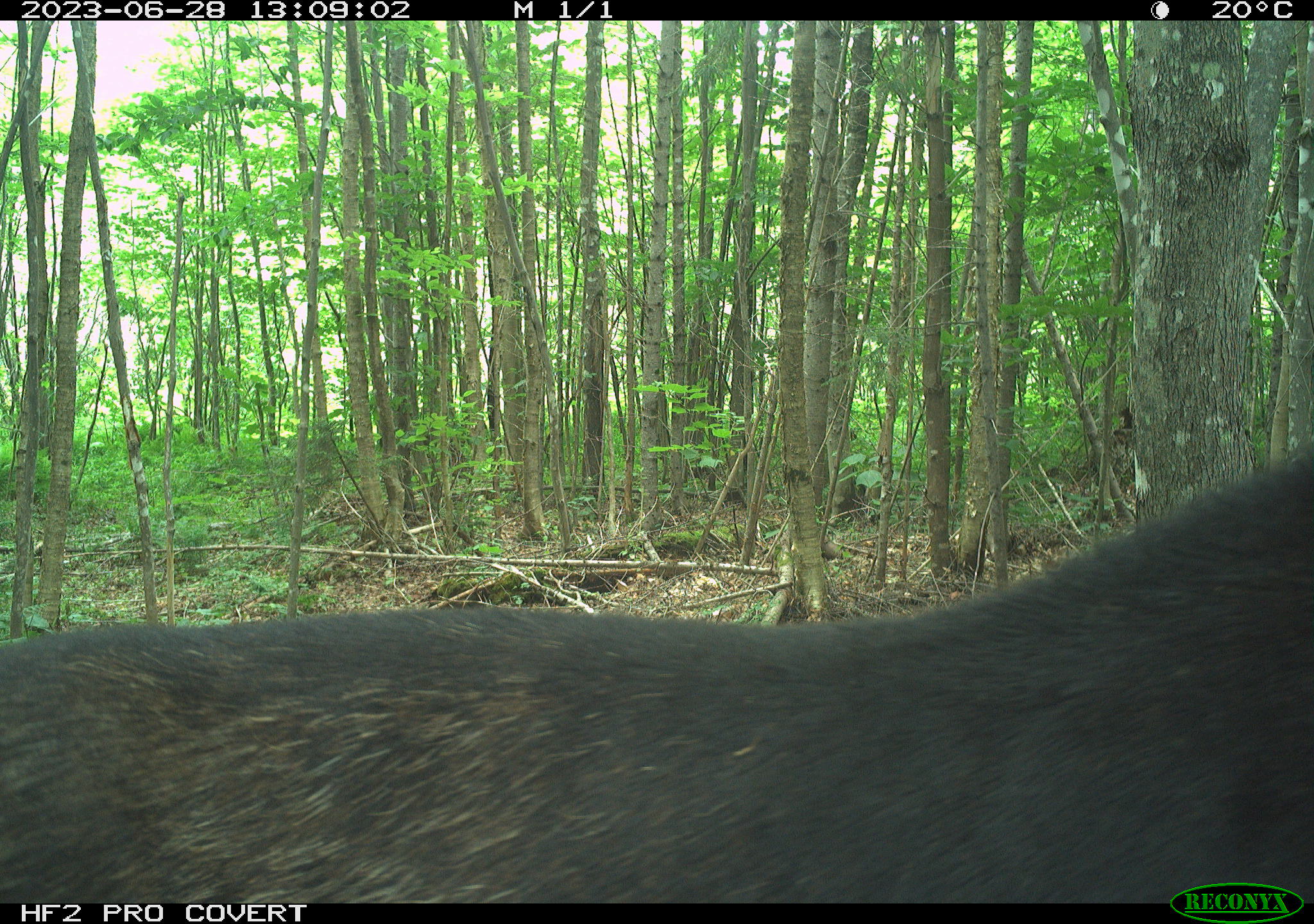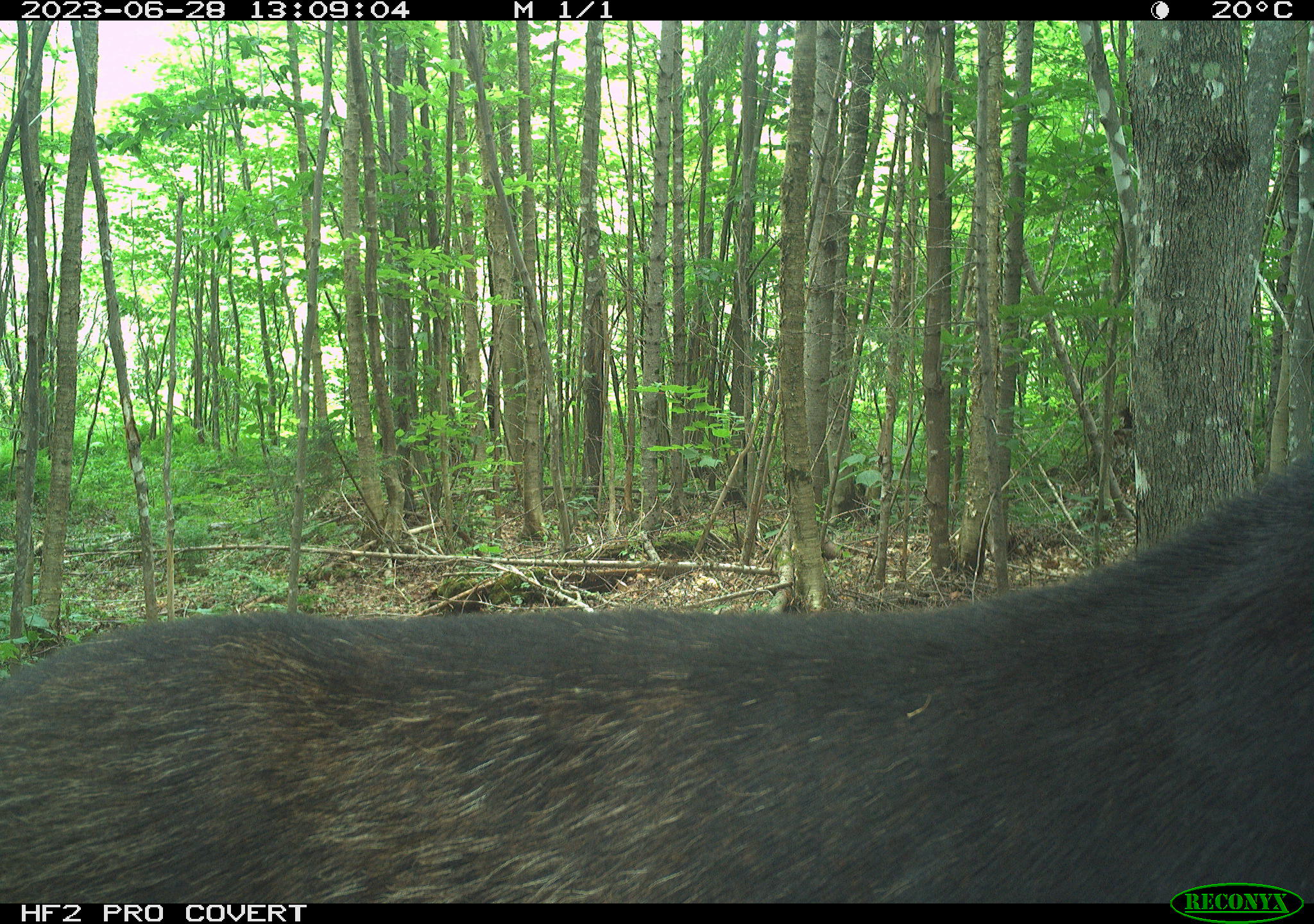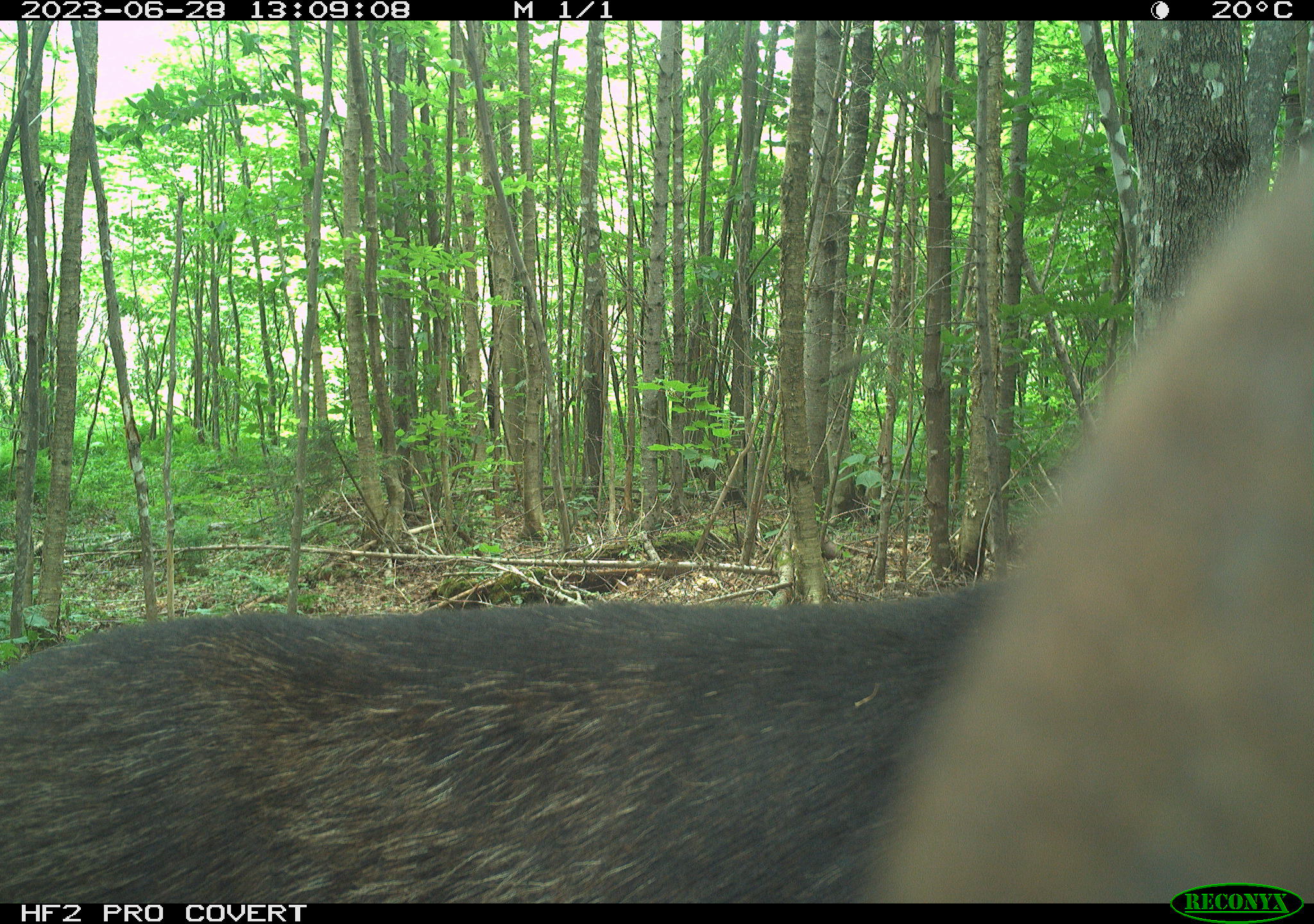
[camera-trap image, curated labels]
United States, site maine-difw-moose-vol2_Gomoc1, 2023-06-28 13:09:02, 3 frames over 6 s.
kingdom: Animalia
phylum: Chordata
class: Mammalia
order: Artiodactyla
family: Cervidae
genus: Alces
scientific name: Alces alces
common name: moose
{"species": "moose (Alces alces)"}